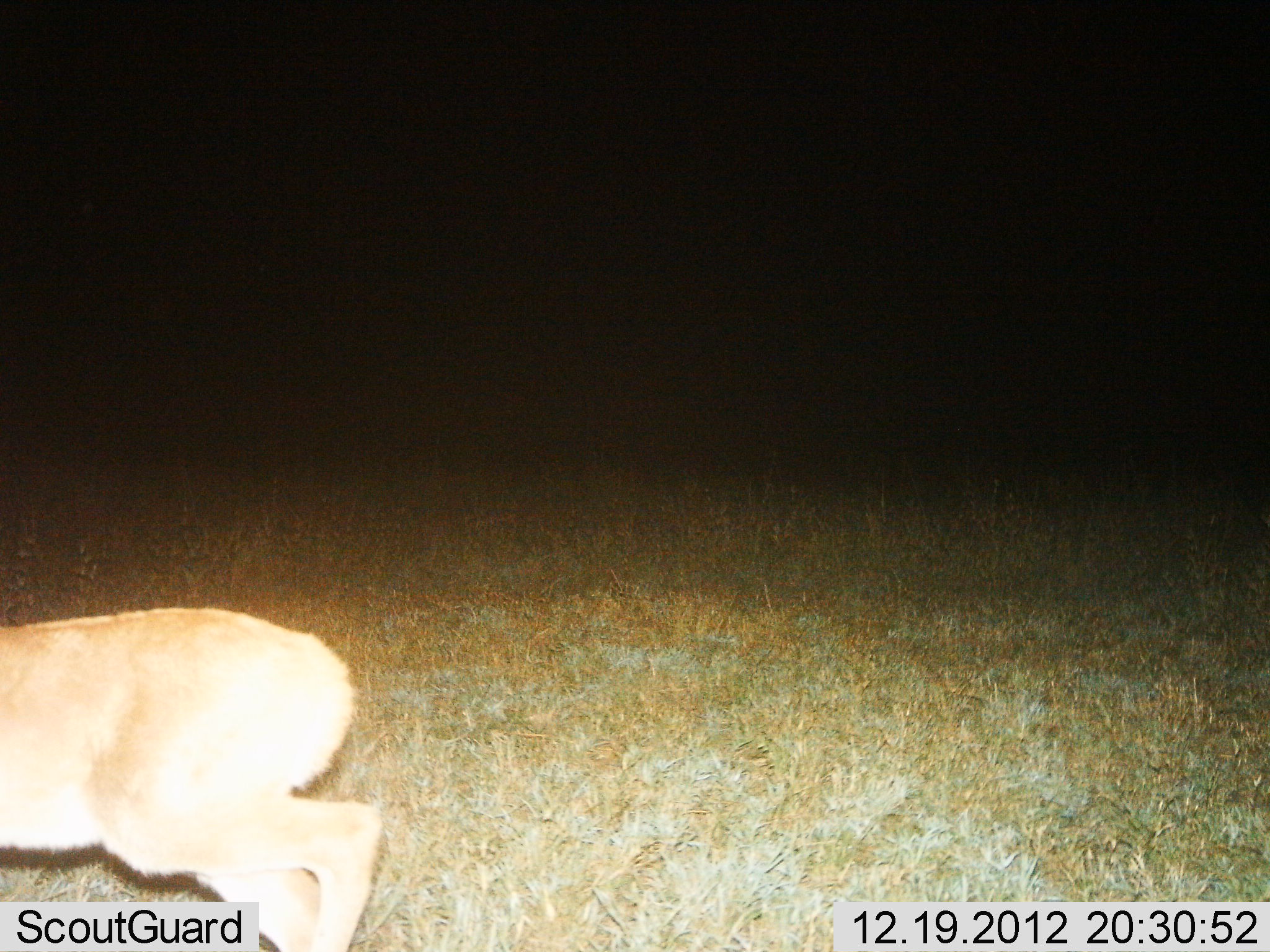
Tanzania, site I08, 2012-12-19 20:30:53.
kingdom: Animalia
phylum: Chordata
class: Mammalia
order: Artiodactyla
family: Bovidae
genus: Redunca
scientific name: Redunca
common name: reedbuck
Reedbuck (Redunca), count 1. Behavior (volunteer vote fractions): standing 27%, resting 0%, moving 73%, interacting 0%. Young present (vote fraction): 0%. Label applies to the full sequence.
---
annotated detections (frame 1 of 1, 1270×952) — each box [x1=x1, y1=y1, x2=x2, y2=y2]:
animal: [x1=0, y1=607, x2=387, y2=952]